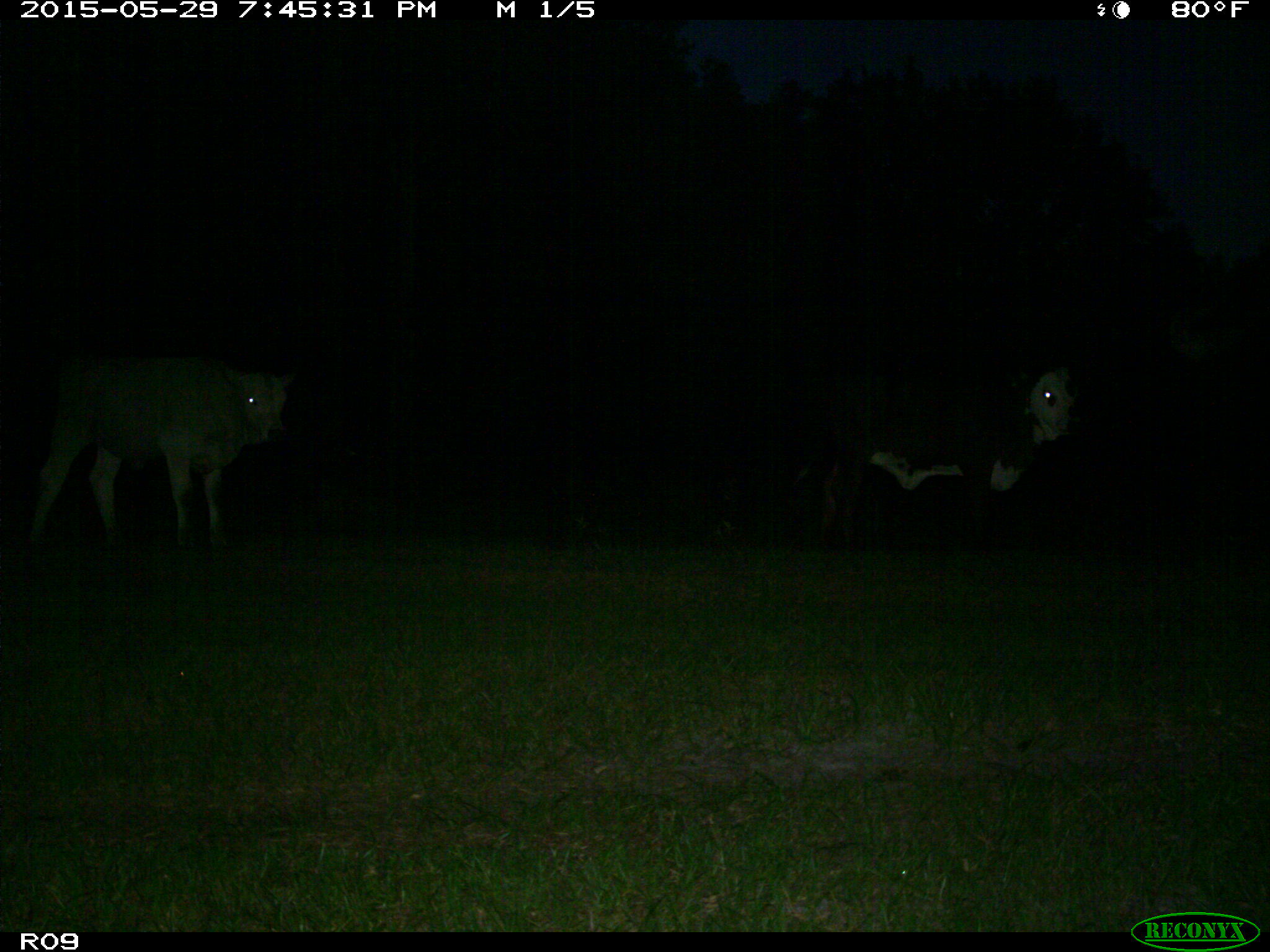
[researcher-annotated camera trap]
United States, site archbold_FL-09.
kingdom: Animalia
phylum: Chordata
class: Mammalia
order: Artiodactyla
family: Bovidae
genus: Bos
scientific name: Bos taurus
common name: domestic cow